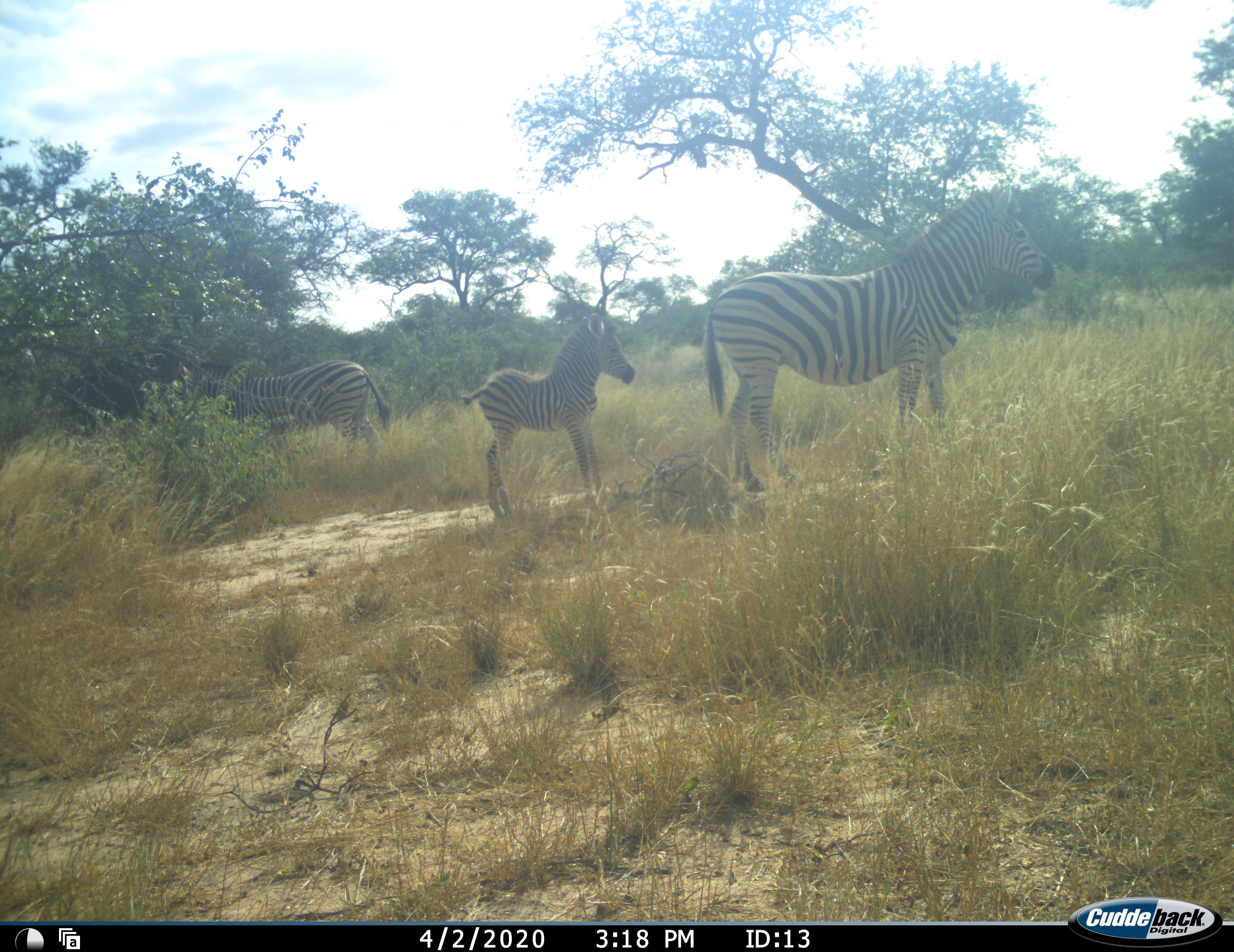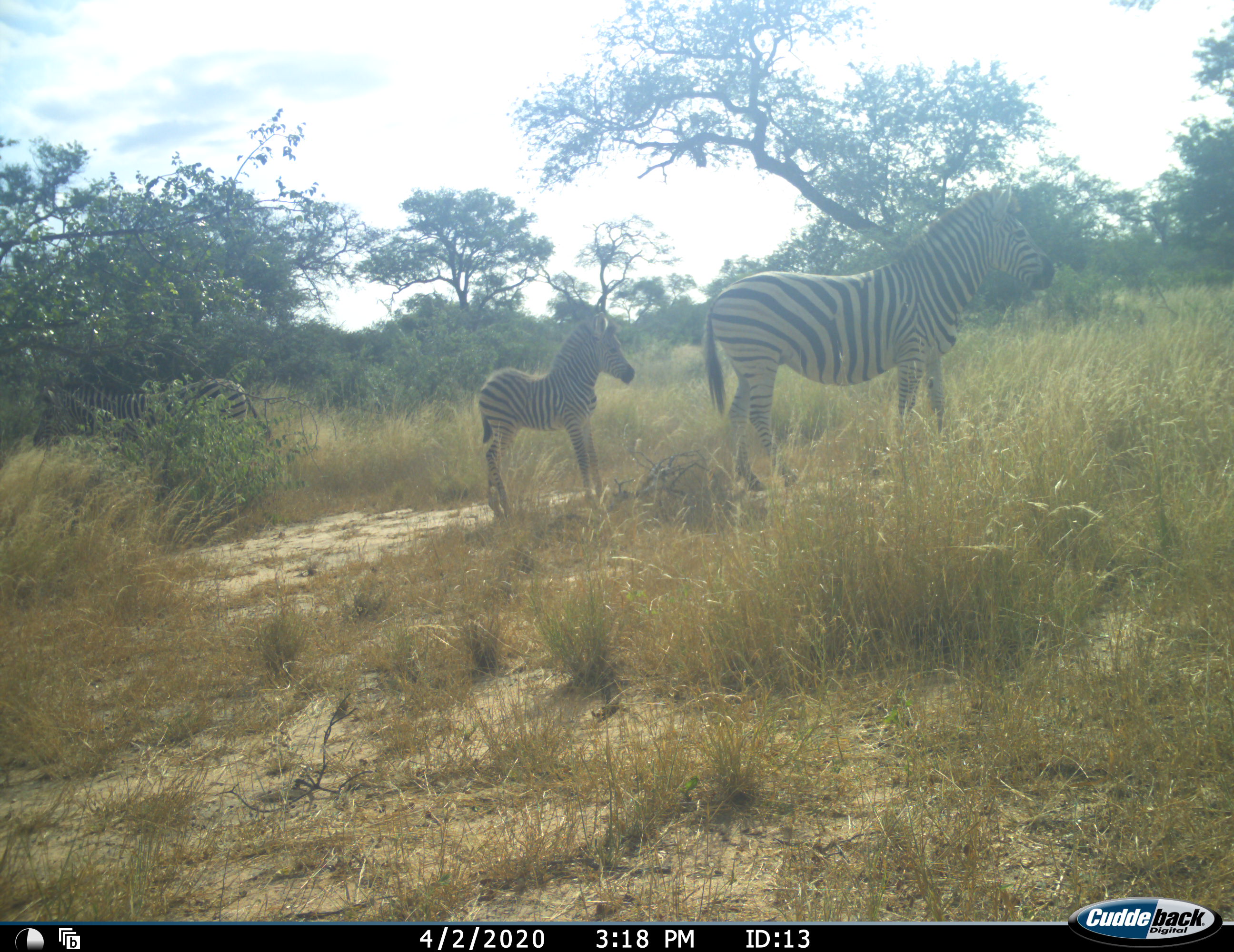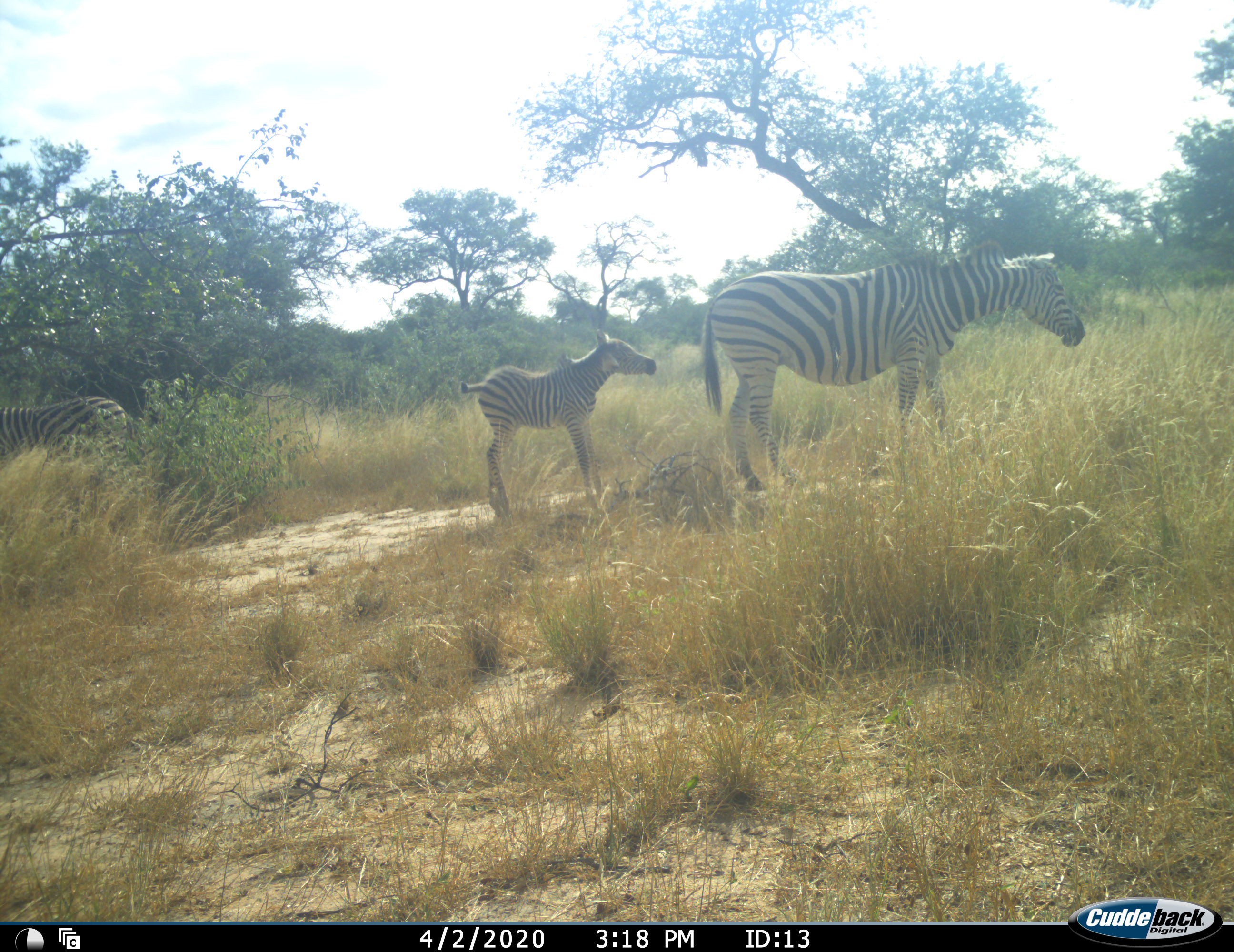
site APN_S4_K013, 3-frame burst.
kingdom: Animalia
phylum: Chordata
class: Mammalia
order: Perissodactyla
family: Equidae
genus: Equus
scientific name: Equus quagga burchellii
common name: burchell's zebra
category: zebraburchells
Zebraburchells (burchell's zebra) (Equus quagga burchellii), count 3. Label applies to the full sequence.